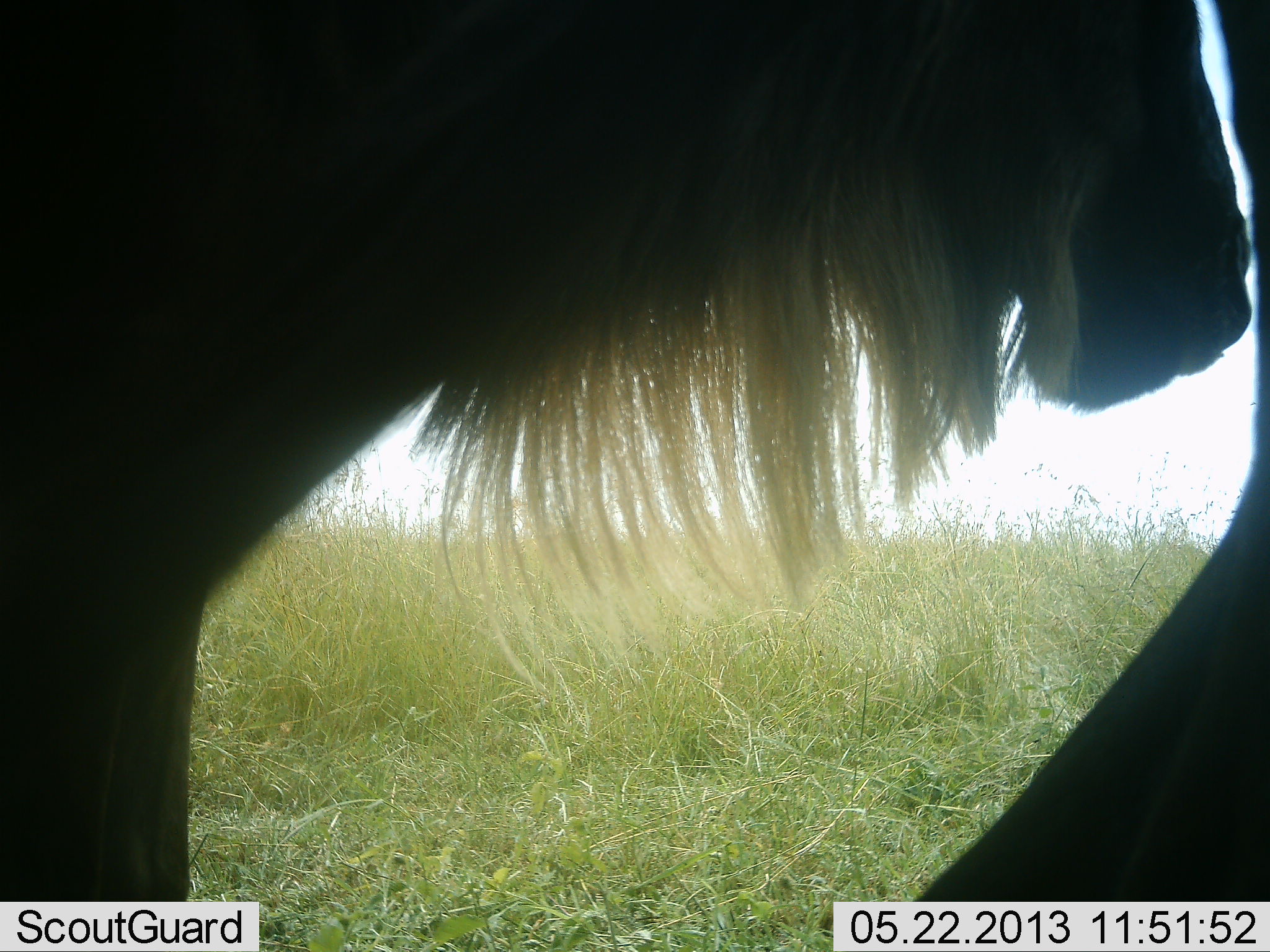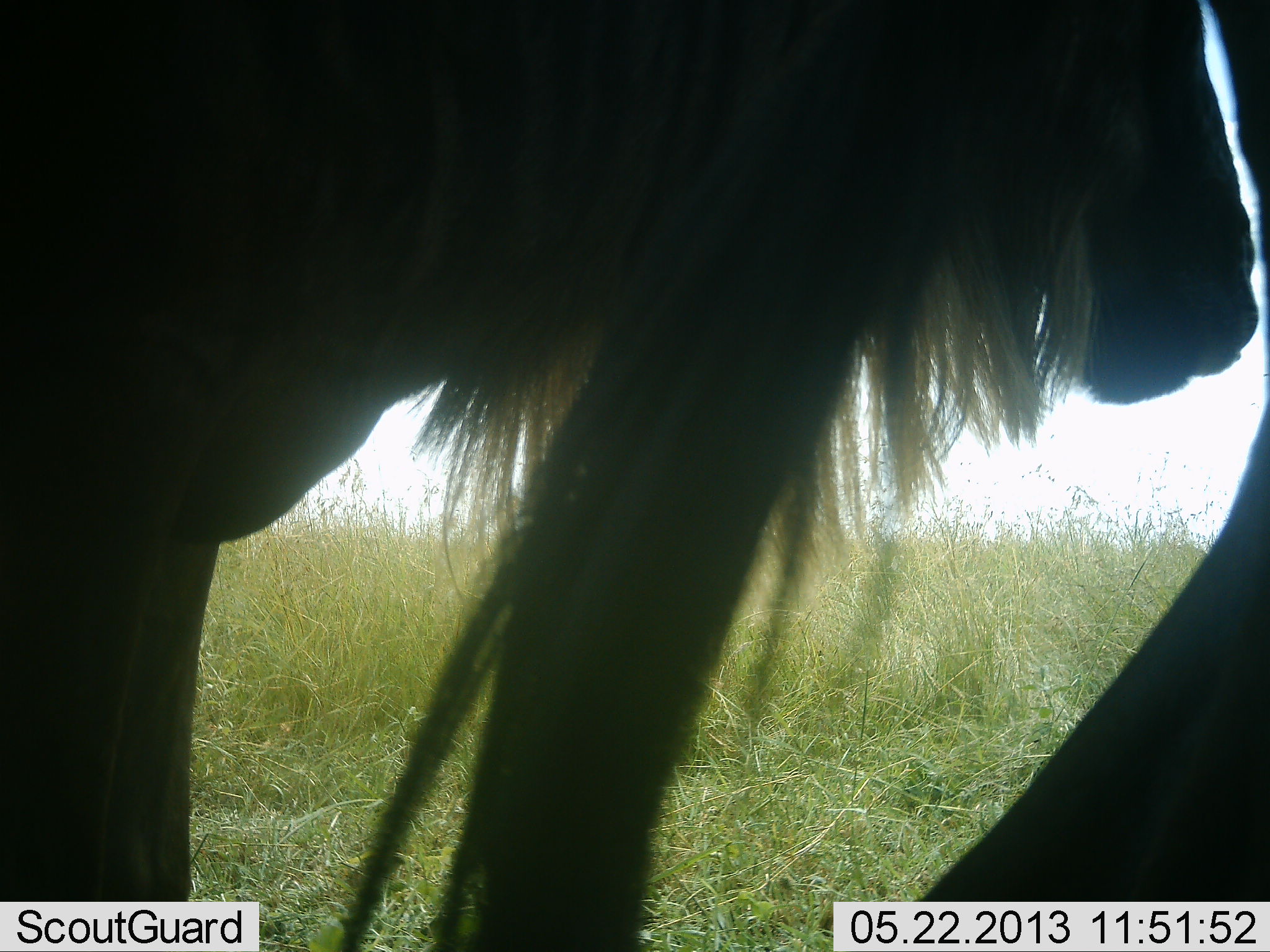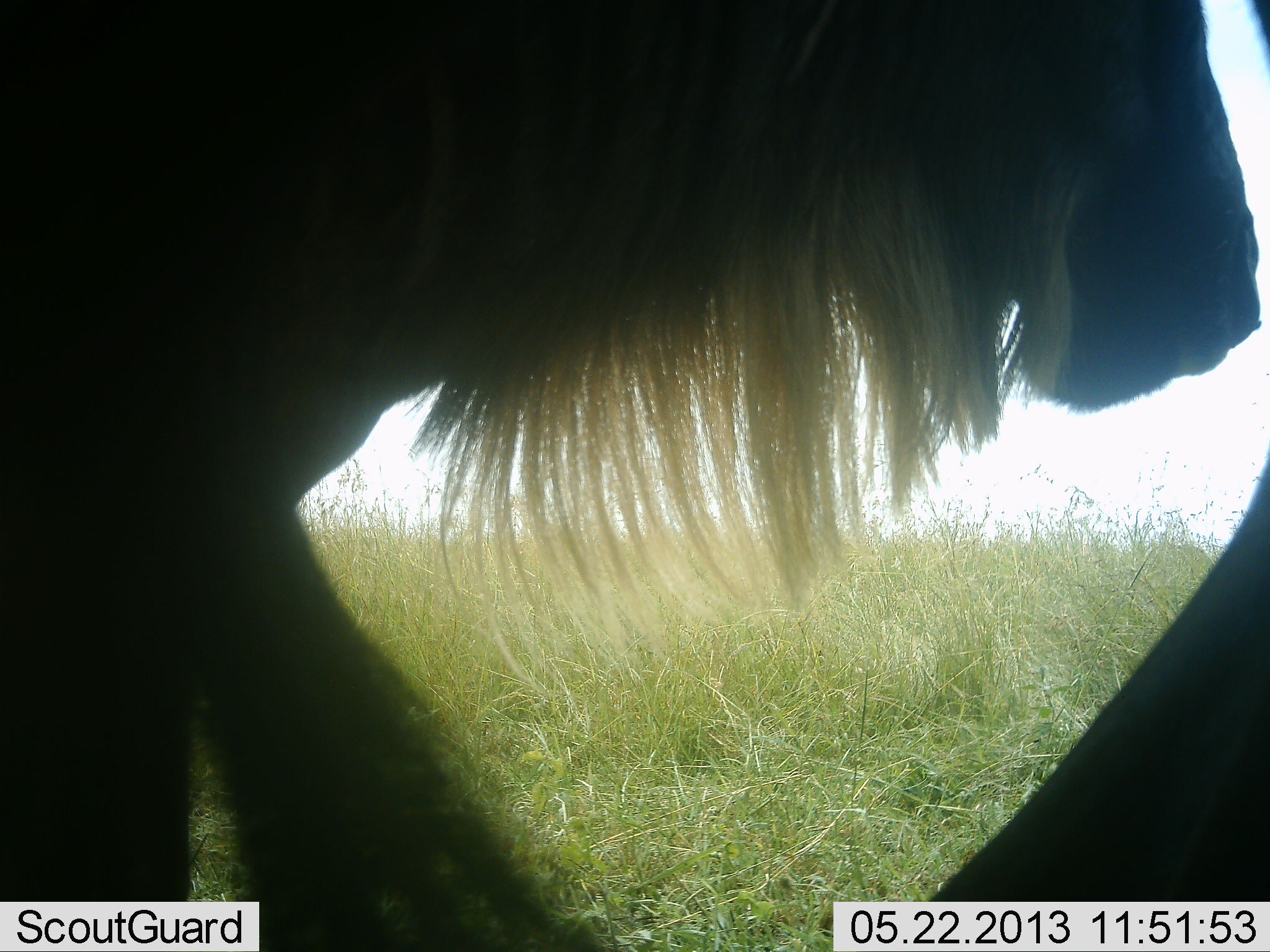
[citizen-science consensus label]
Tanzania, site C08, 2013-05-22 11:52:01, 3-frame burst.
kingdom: Animalia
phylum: Chordata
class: Mammalia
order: Artiodactyla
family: Bovidae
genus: Connochaetes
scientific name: Connochaetes taurinus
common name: blue wildebeest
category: wildebeest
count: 2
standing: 89%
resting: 11%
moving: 5%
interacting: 0%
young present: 0%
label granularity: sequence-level